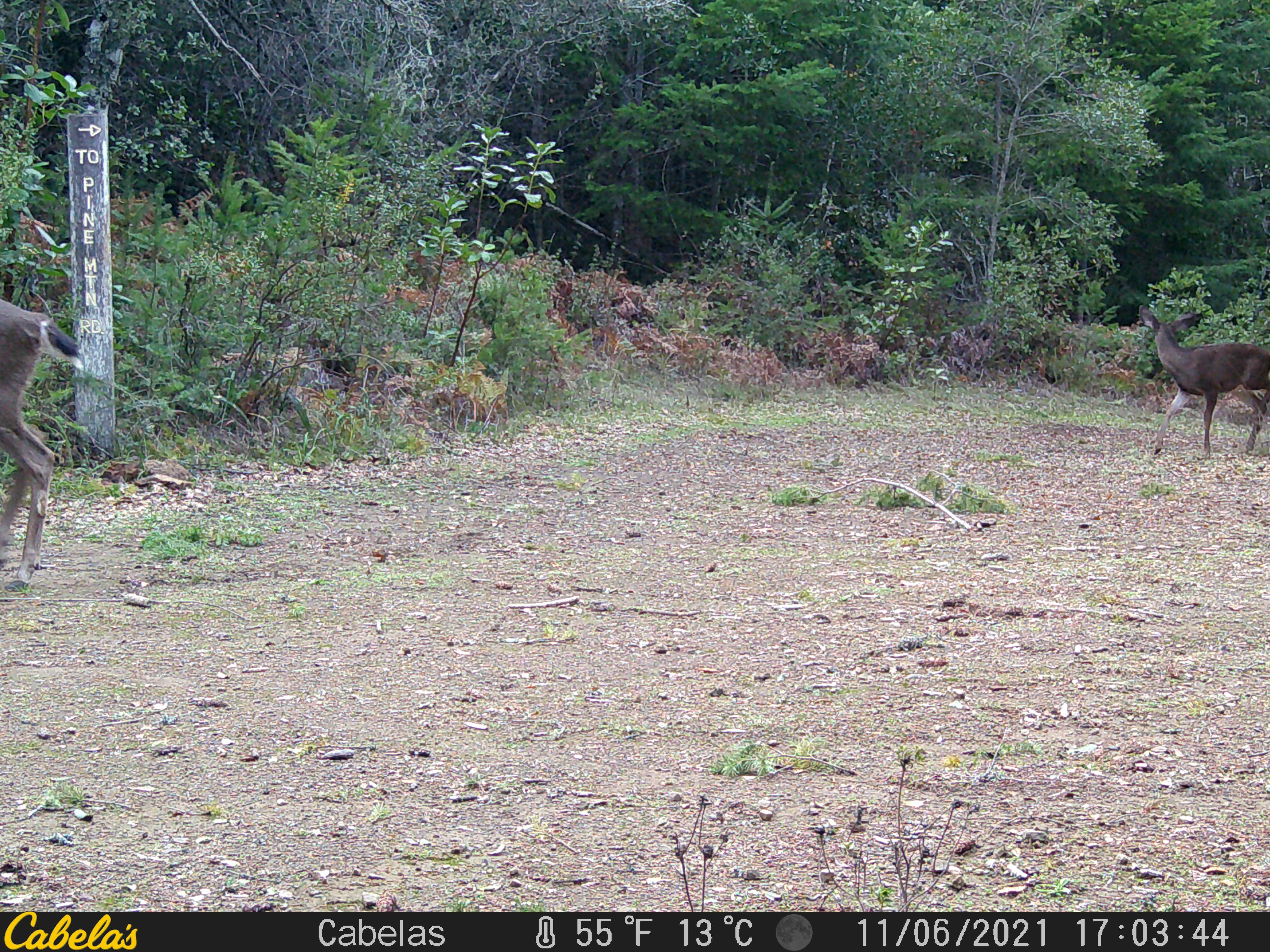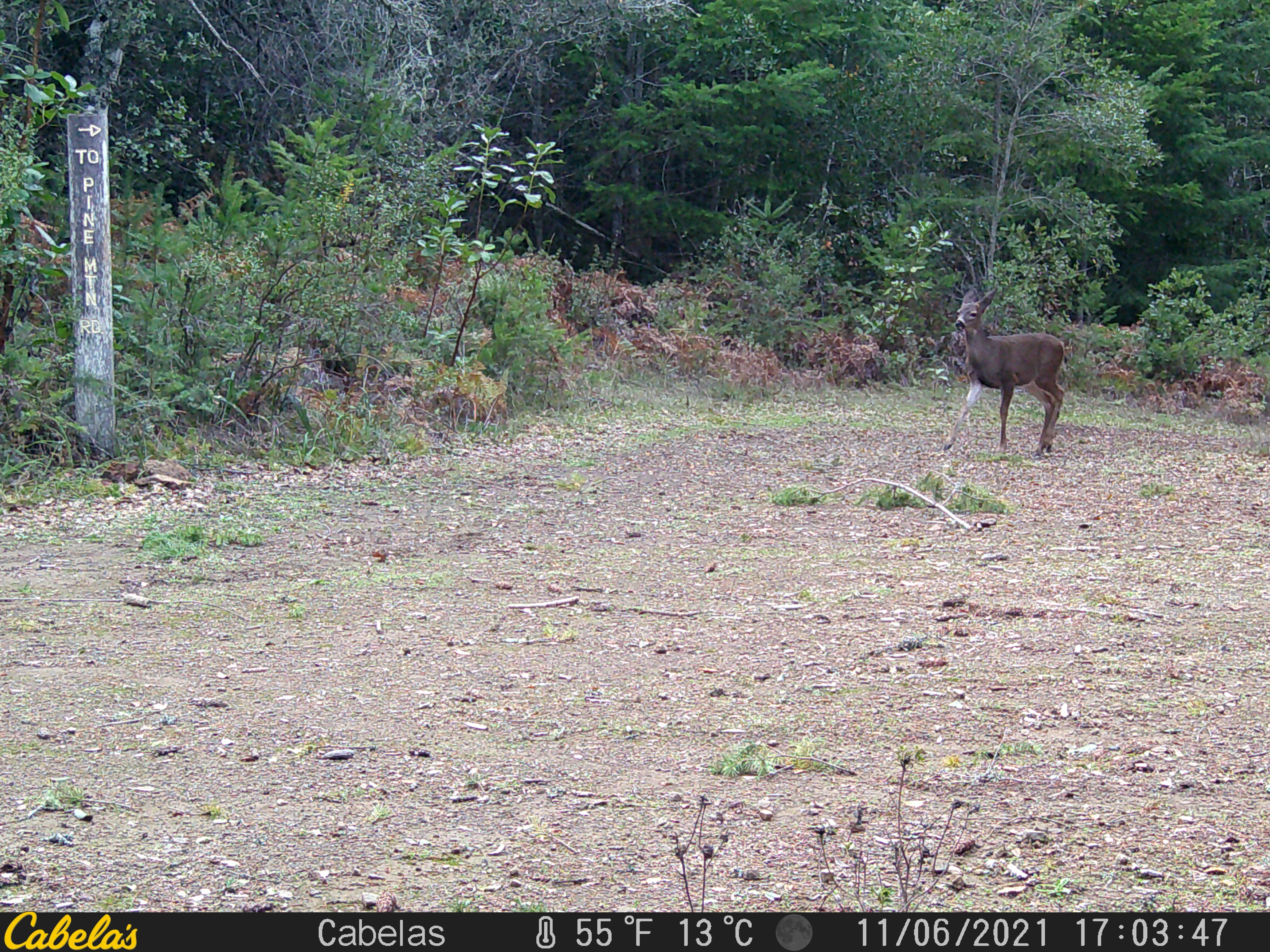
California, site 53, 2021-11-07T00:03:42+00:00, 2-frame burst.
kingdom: Animalia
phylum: Chordata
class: Mammalia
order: Artiodactyla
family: Cervidae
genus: Odocoileus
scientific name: Odocoileus hemionus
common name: mule deer